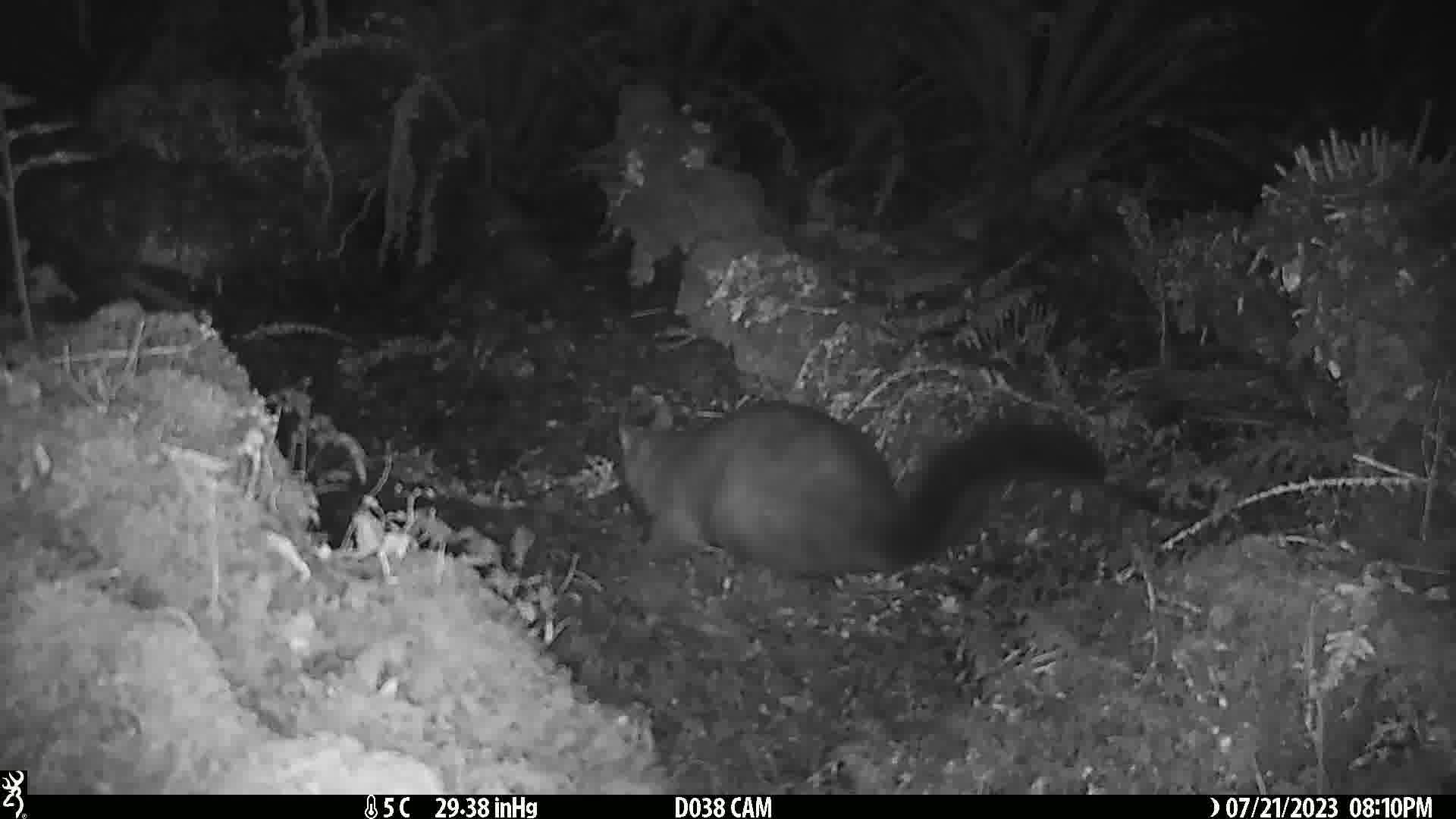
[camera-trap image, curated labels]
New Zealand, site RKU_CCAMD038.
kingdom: Animalia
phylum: Chordata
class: Mammalia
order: Diprotodontia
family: Phalangeridae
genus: Trichosurus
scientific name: Trichosurus vulpecula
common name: common brushtail possum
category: possum